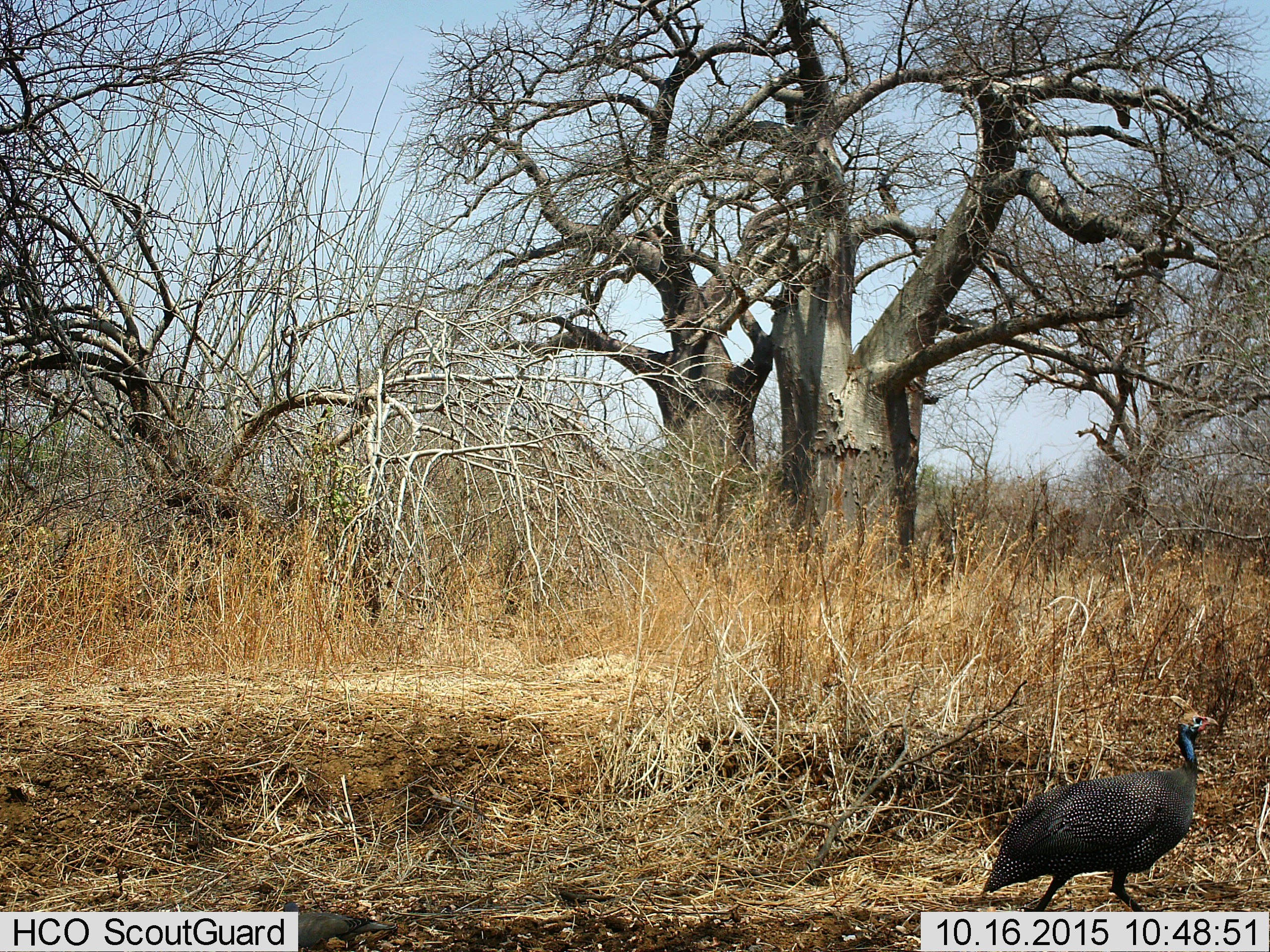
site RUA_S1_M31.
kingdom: Animalia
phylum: Chordata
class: Aves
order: Galliformes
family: Numididae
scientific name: Numididae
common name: guineafowl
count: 1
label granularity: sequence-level